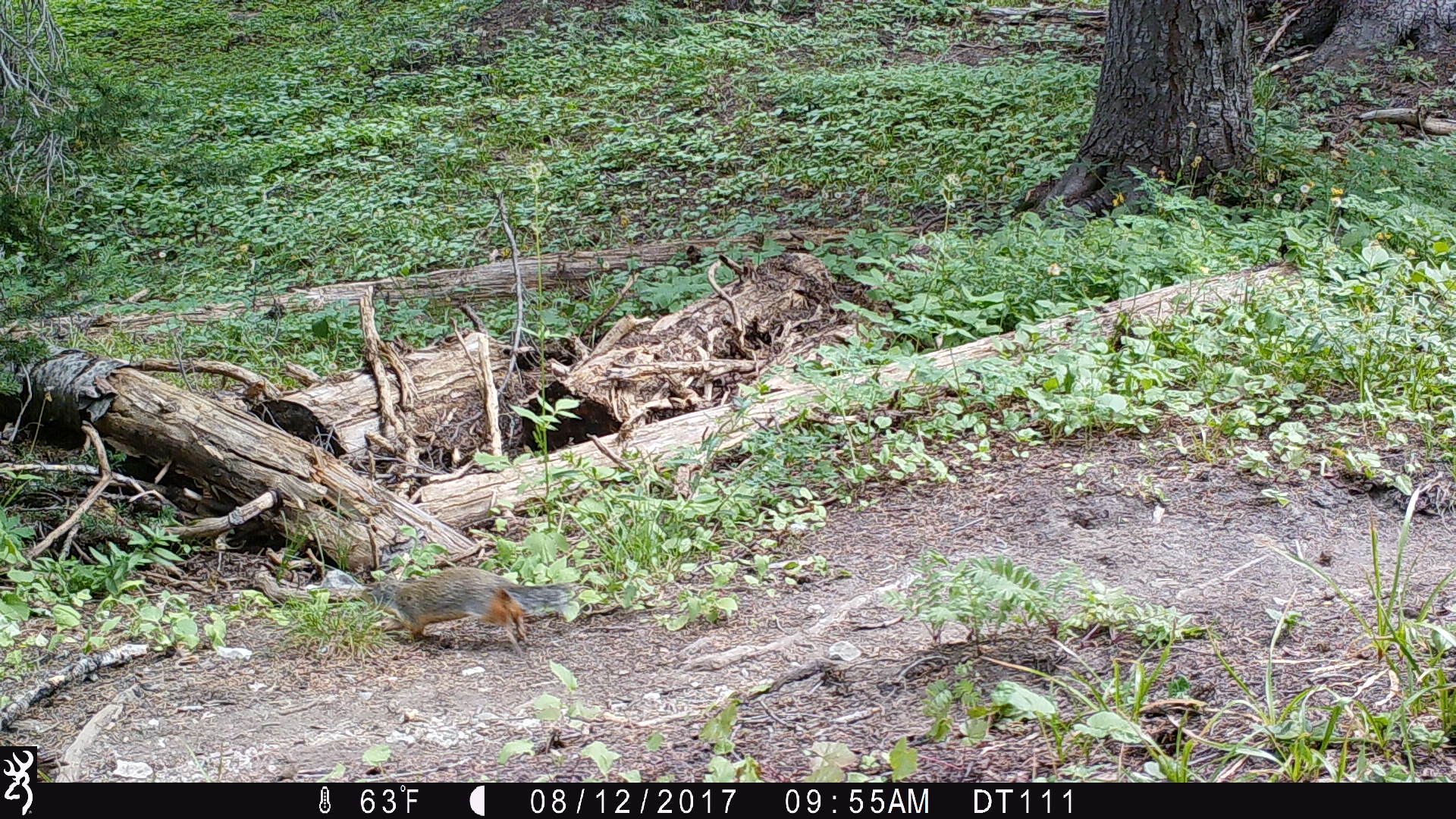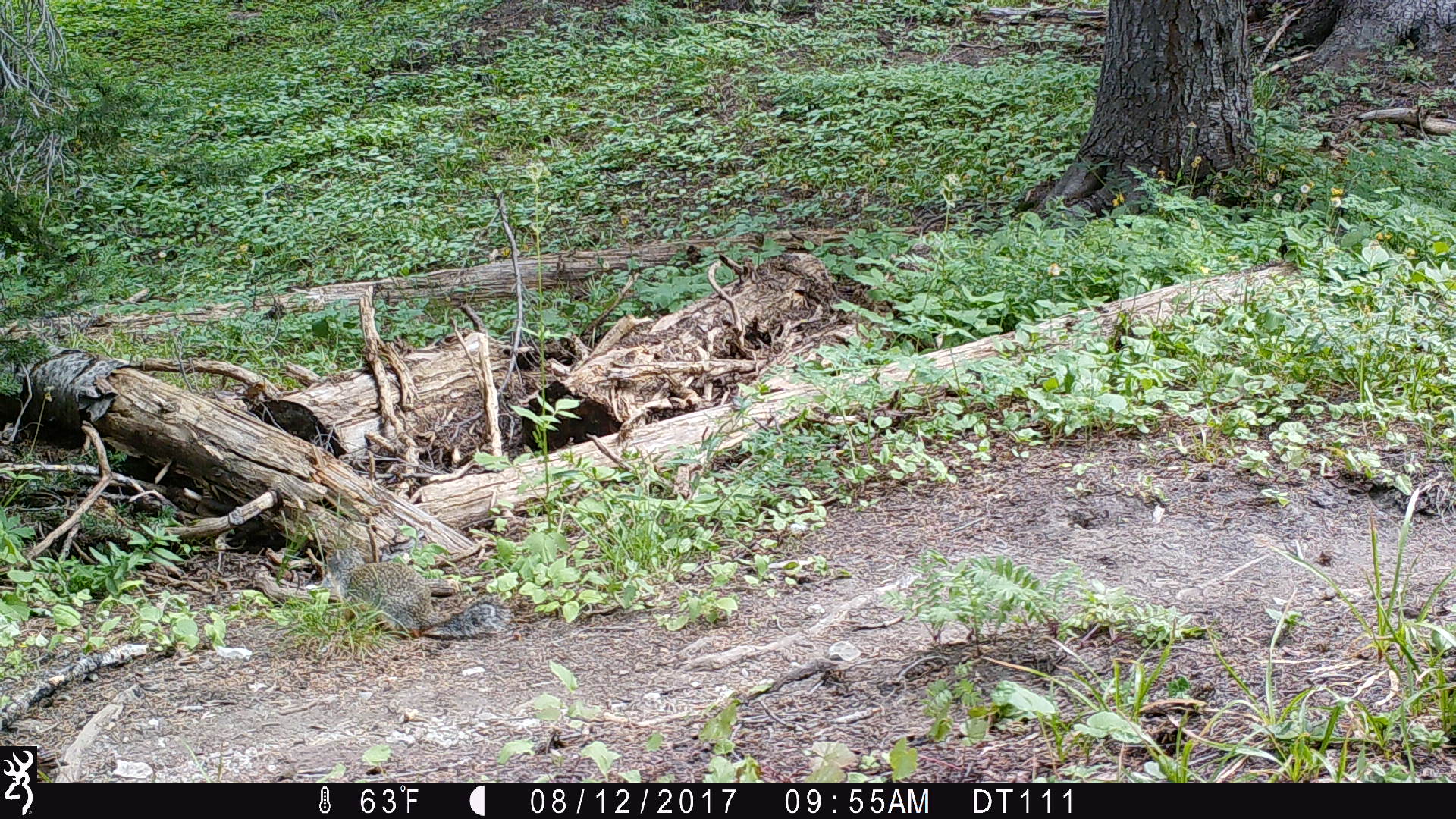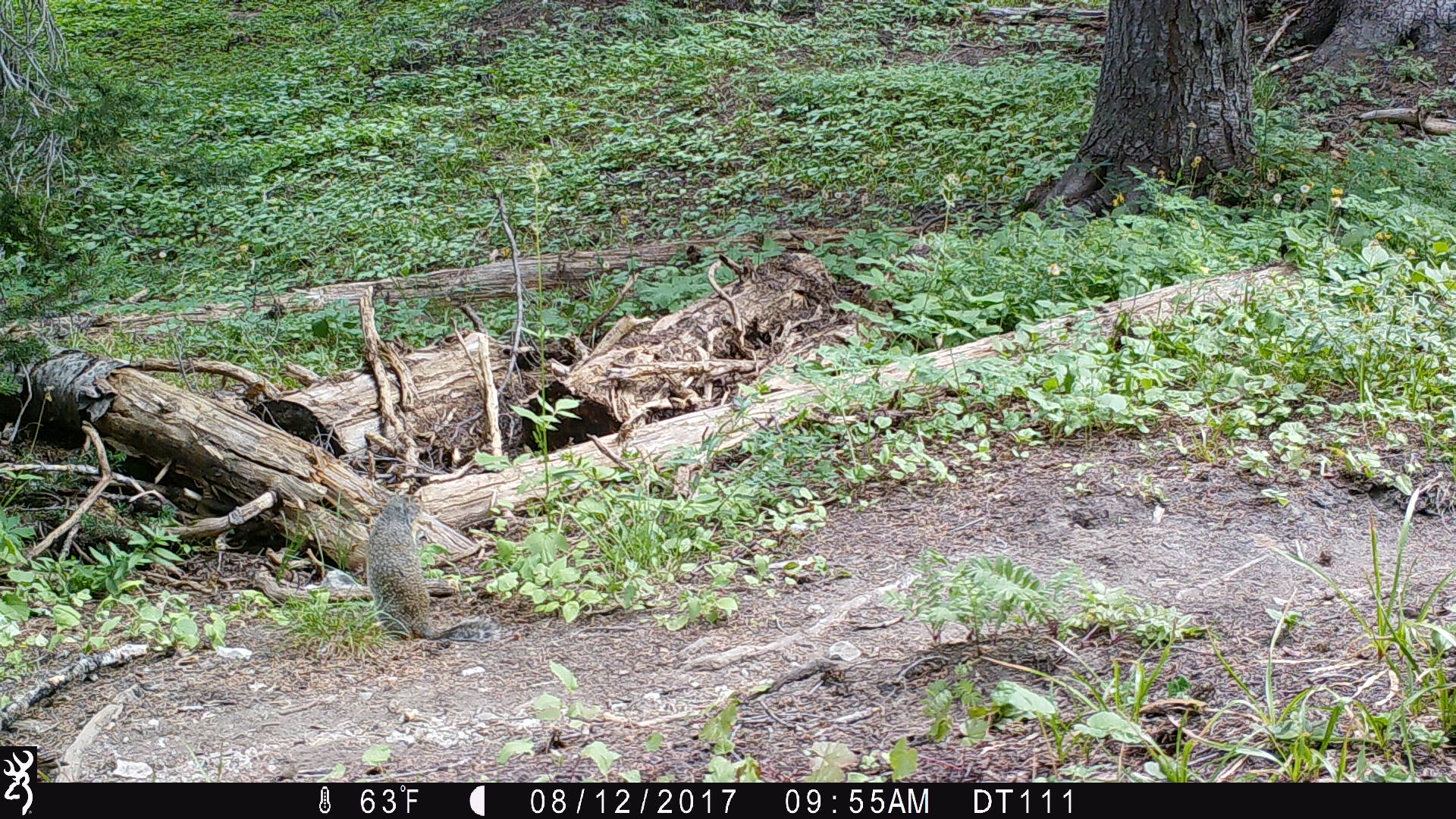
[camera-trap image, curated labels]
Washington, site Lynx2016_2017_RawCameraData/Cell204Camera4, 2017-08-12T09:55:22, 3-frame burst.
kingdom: Animalia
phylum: Chordata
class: Mammalia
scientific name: Mammalia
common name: small mammal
Small mammal (Mammalia). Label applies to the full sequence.